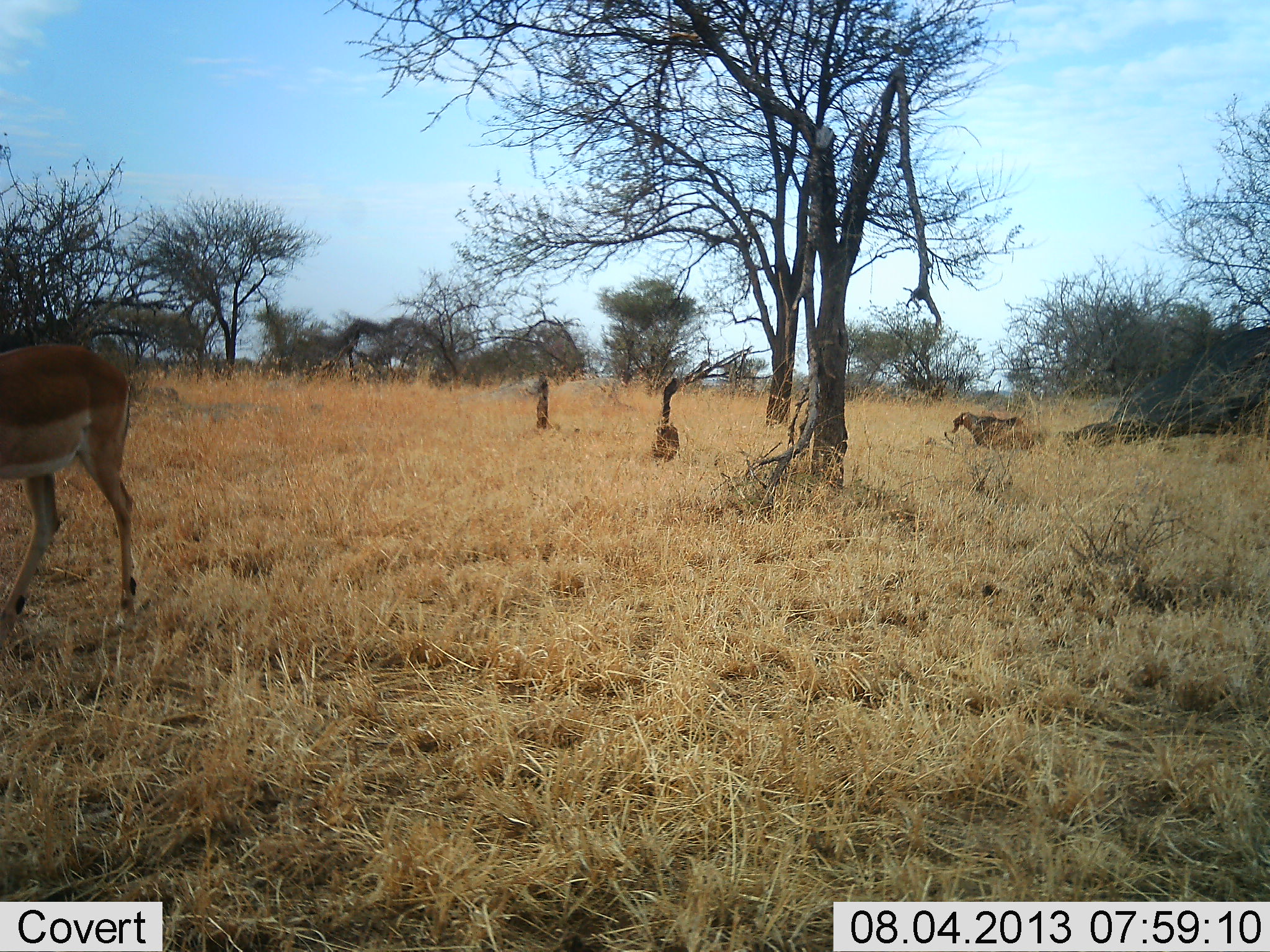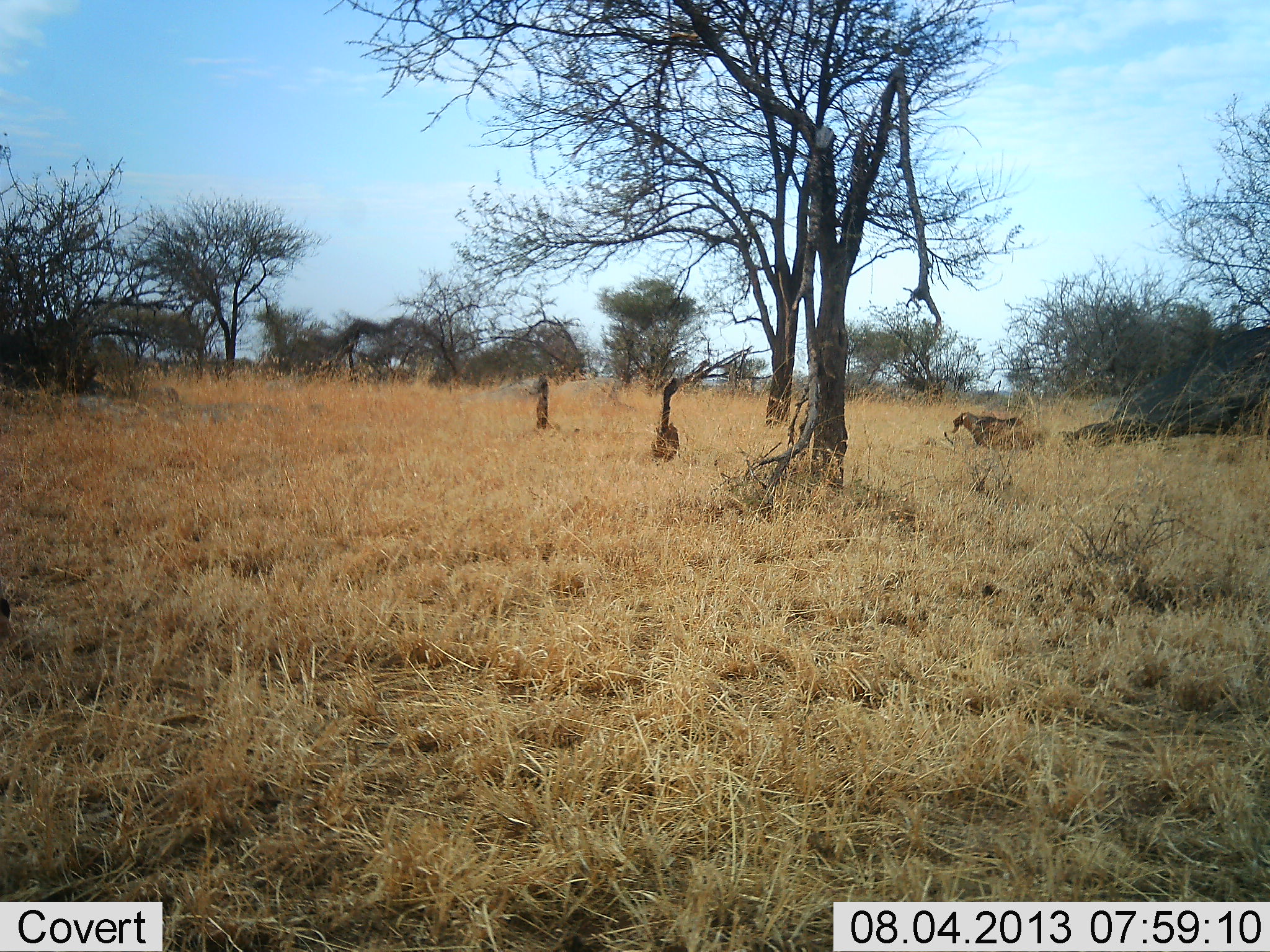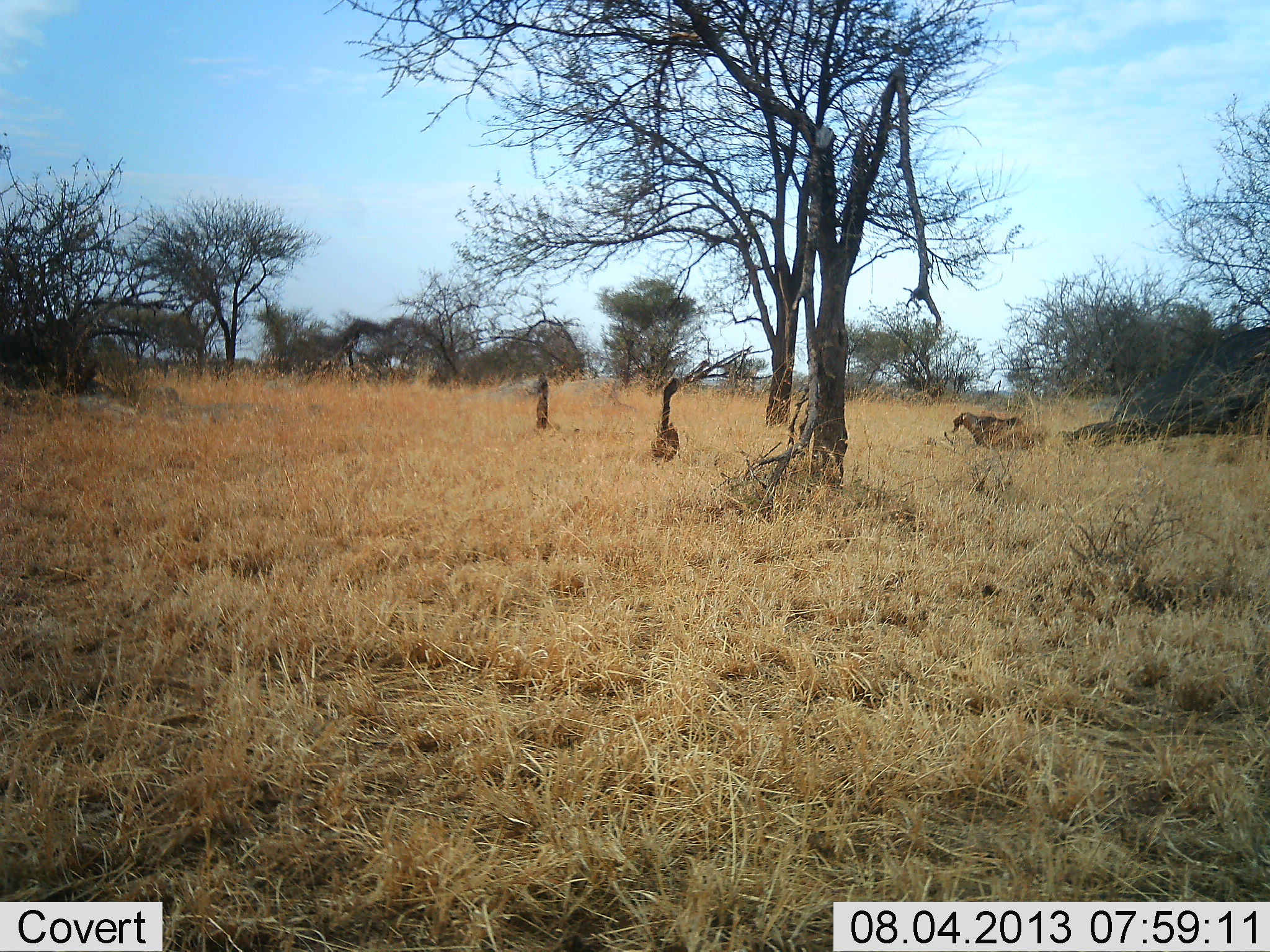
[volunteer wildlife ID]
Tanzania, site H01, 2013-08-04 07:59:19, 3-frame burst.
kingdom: Animalia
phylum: Chordata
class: Mammalia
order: Artiodactyla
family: Bovidae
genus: Aepyceros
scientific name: Aepyceros melampus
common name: impala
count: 1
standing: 0%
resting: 0%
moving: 100%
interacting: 0%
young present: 0%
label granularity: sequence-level